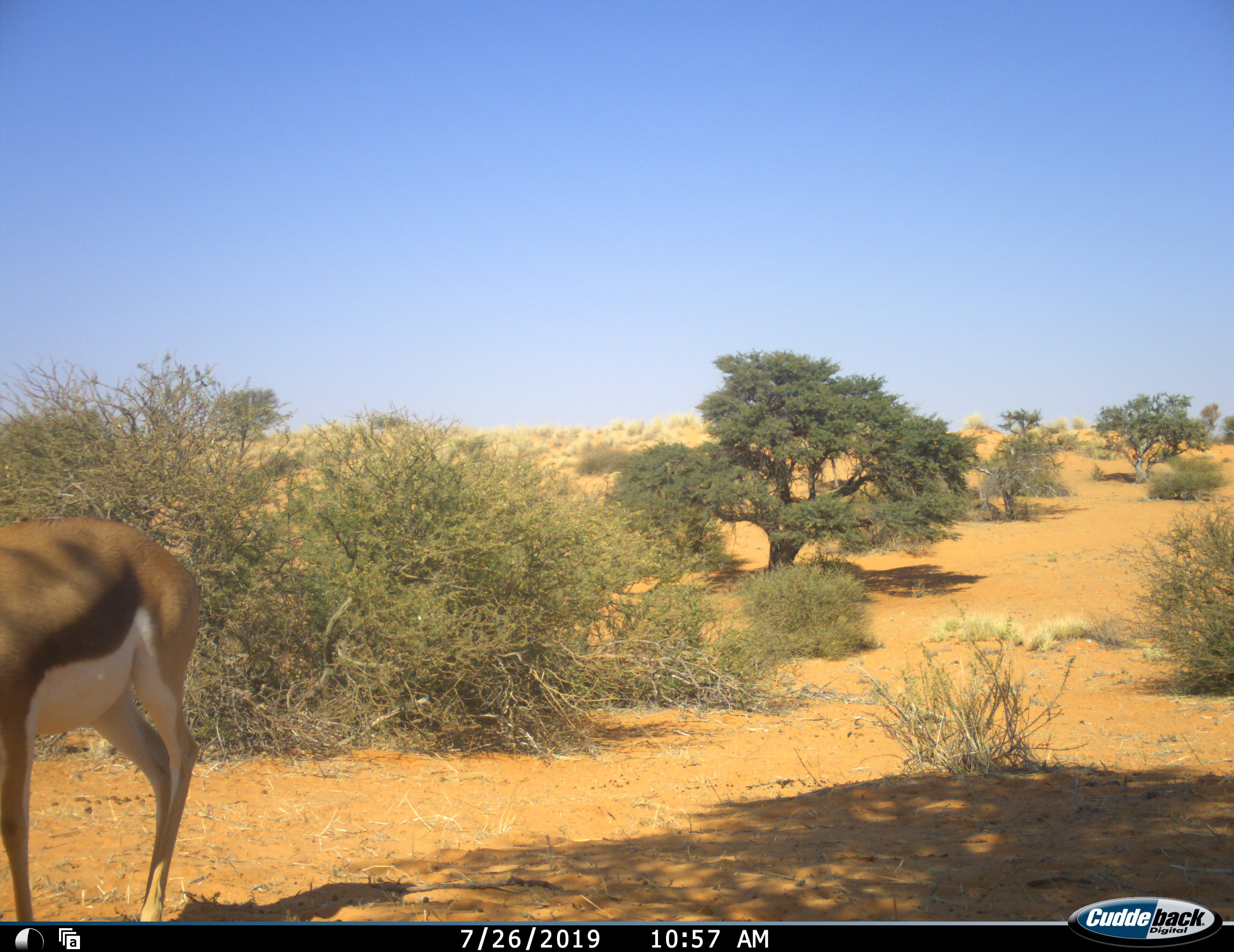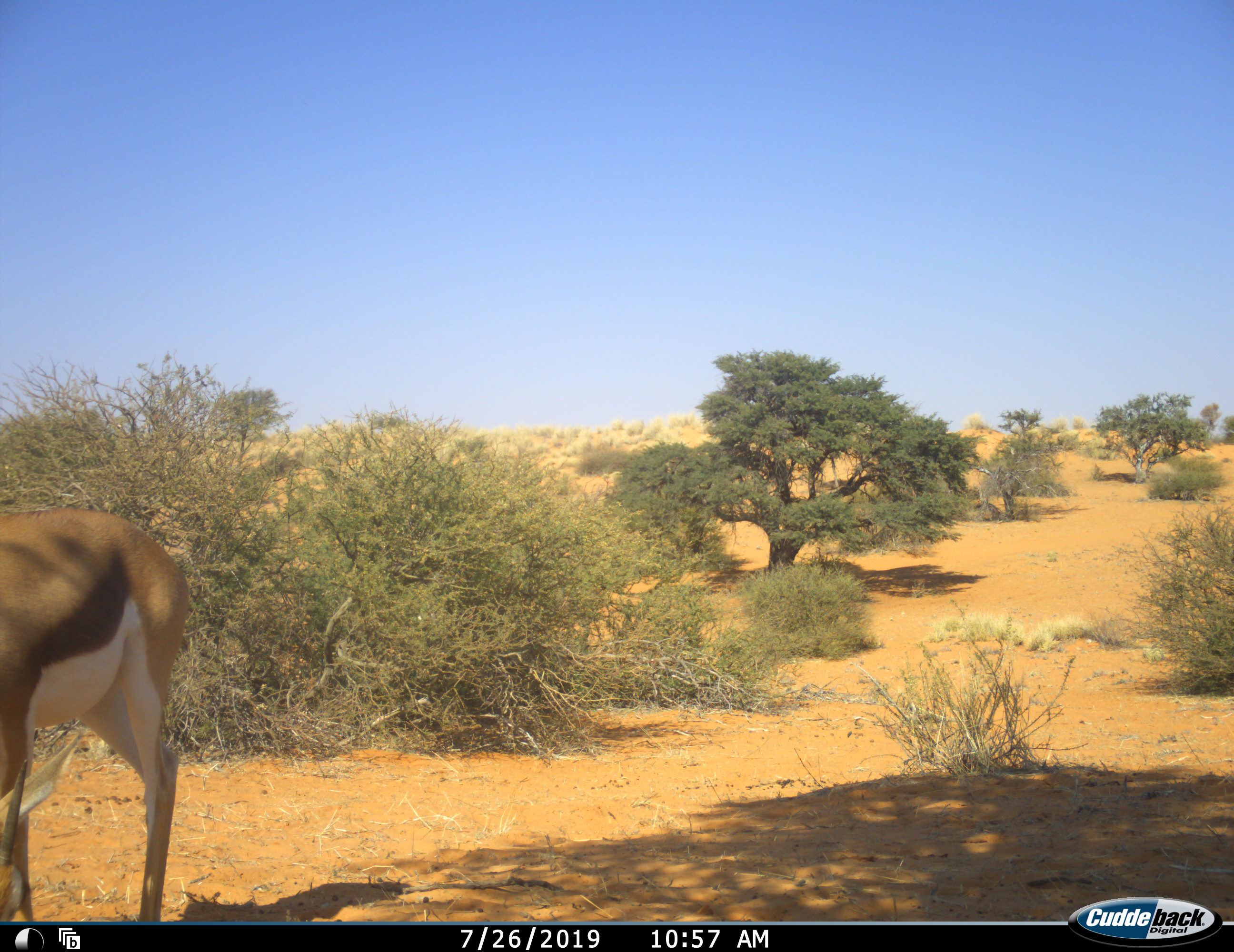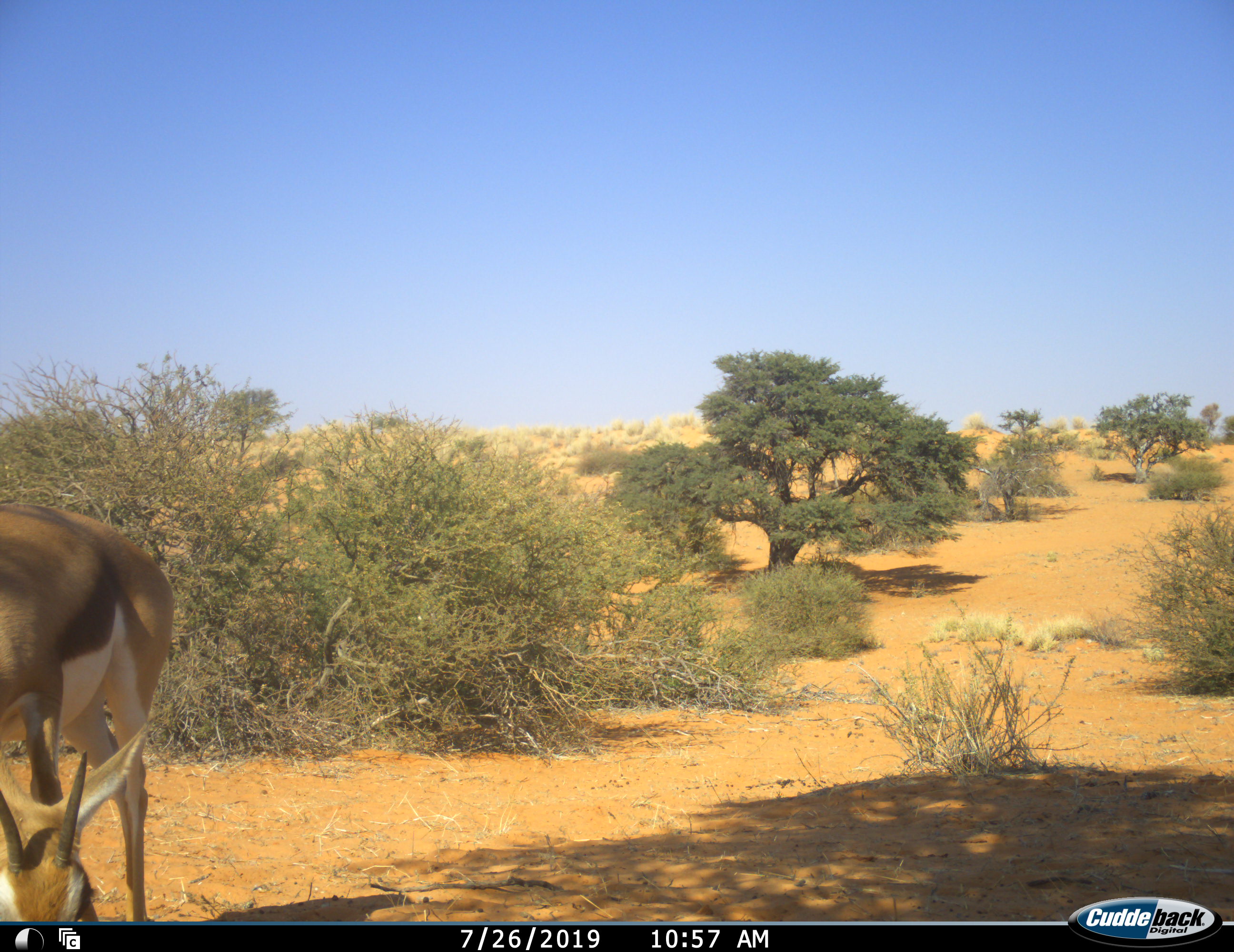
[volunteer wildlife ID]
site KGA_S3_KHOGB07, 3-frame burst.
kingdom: Animalia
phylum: Chordata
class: Mammalia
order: Artiodactyla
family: Bovidae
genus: Antidorcas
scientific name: Antidorcas marsupialis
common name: springbok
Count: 1.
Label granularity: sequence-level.